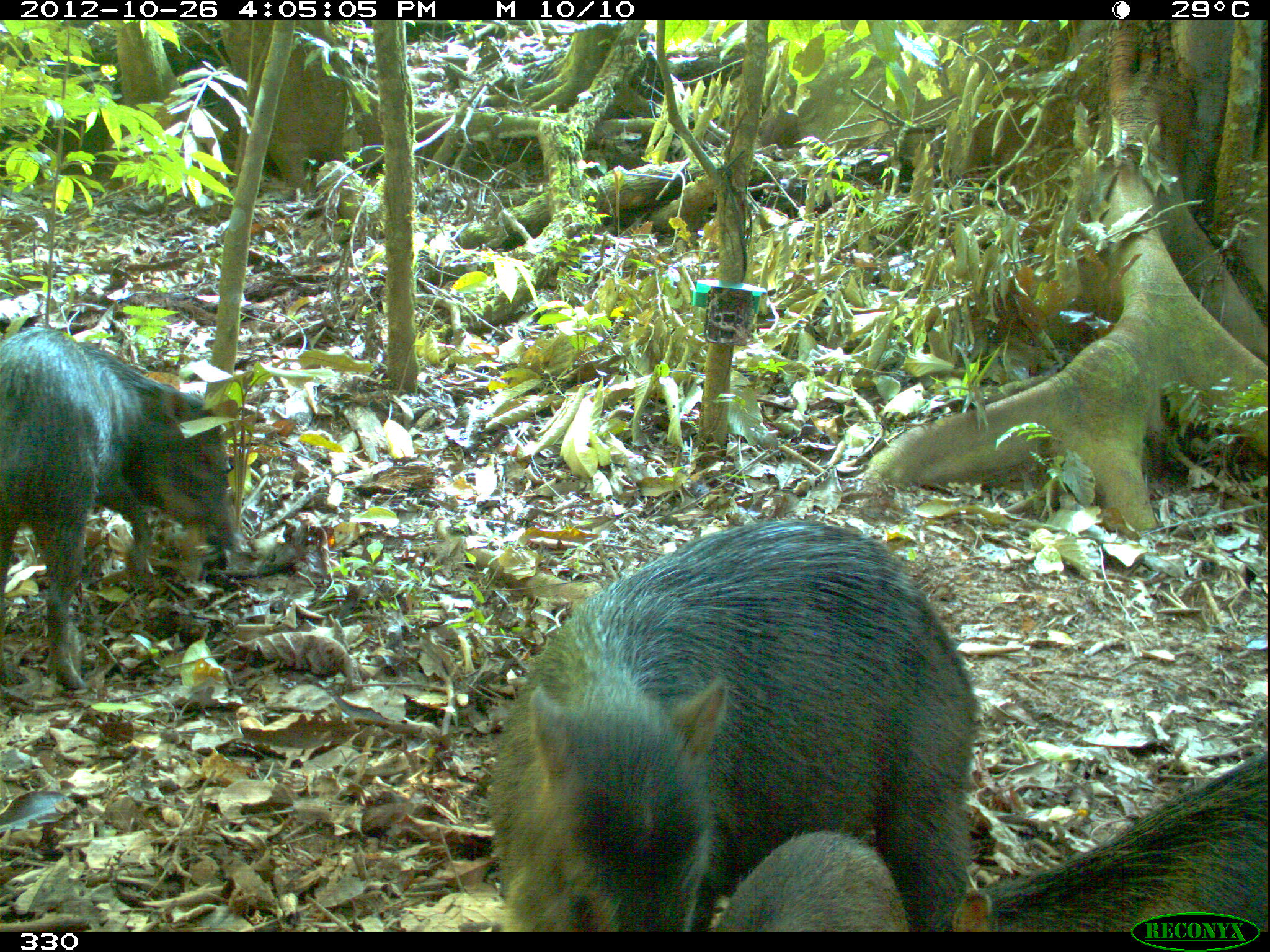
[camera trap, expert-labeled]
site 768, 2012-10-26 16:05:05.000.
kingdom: Animalia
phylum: Chordata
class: Mammalia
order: Artiodactyla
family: Tayassuidae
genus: Tayassu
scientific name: Tayassu pecari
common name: white-lipped peccary